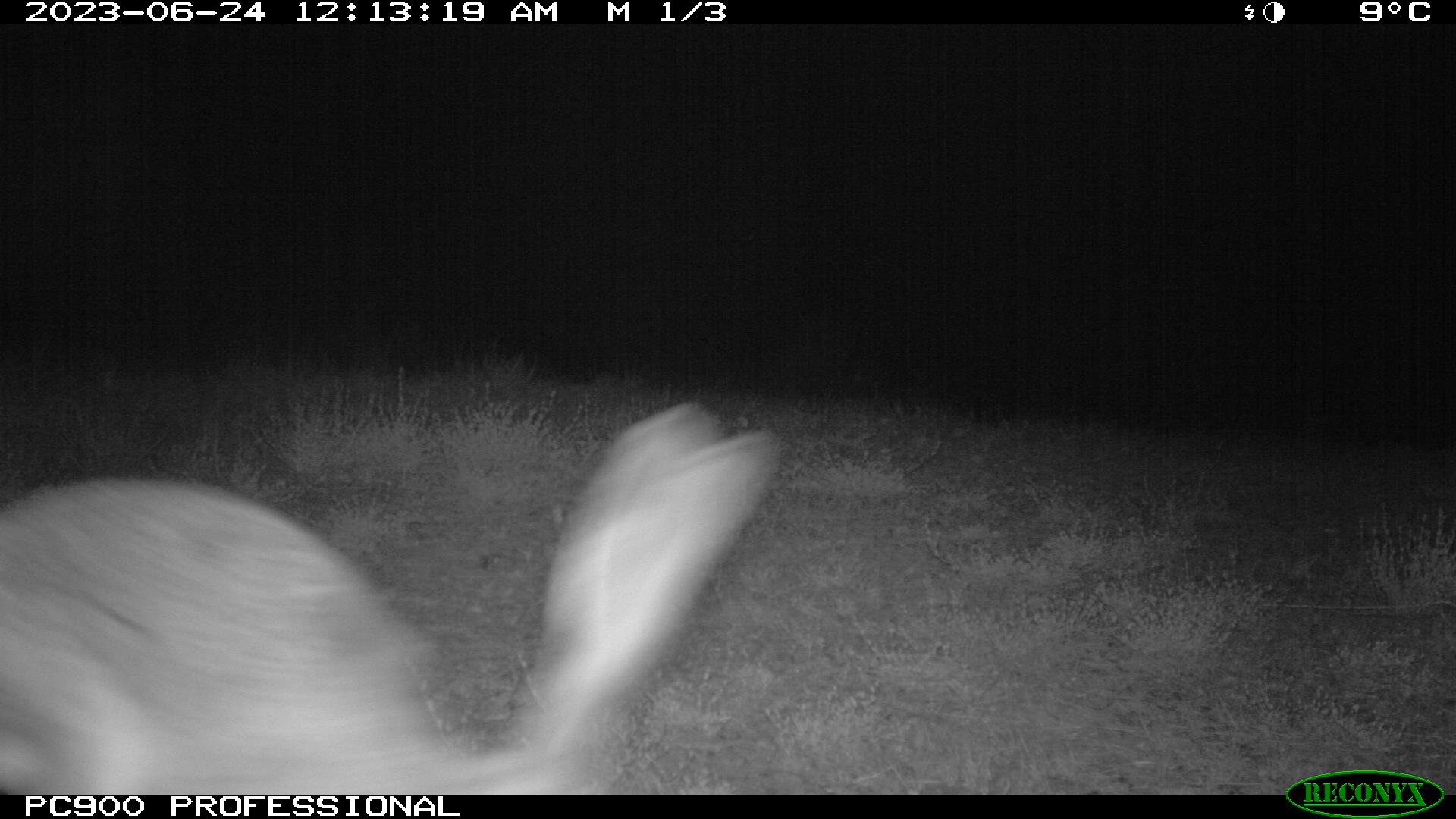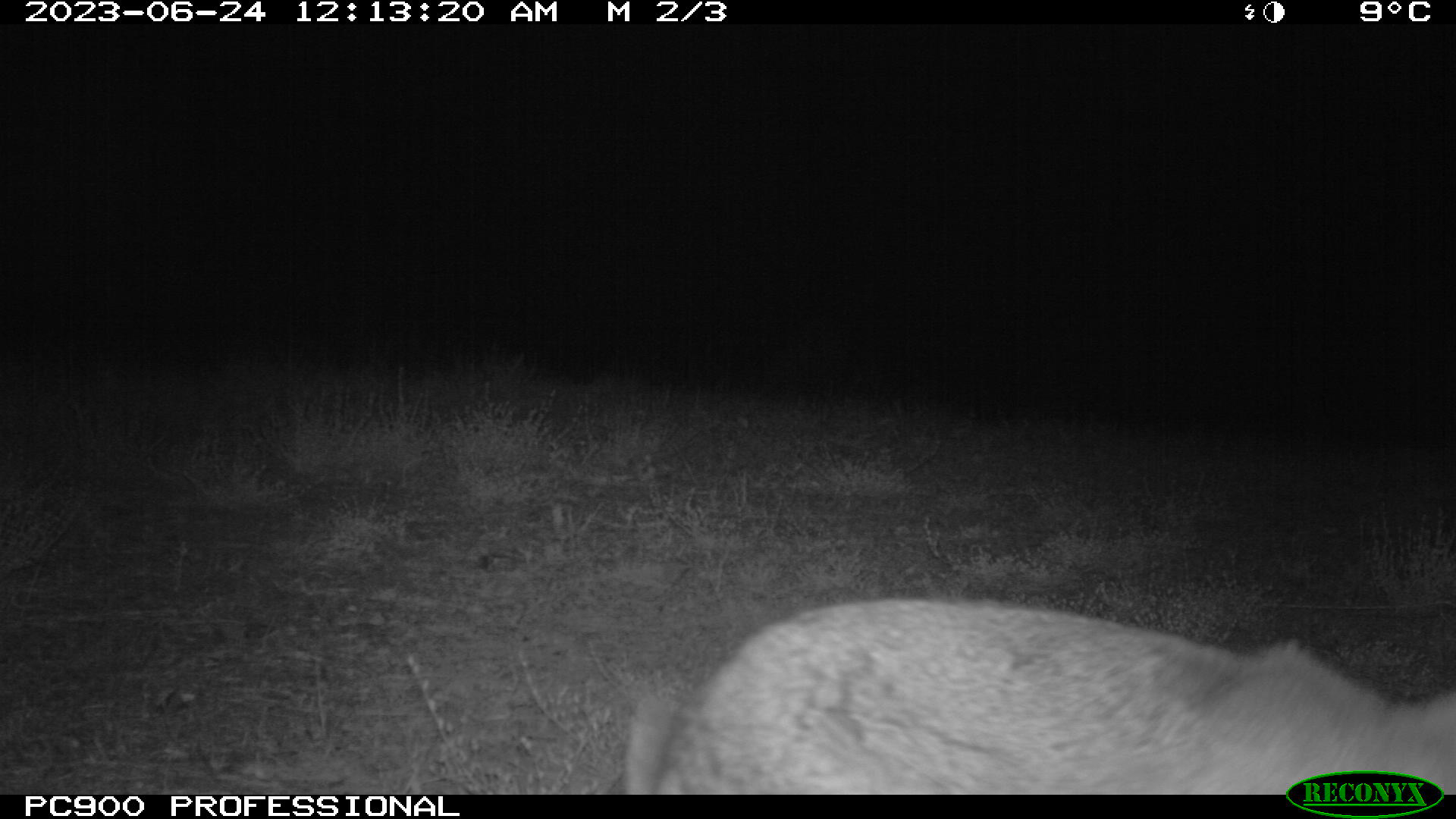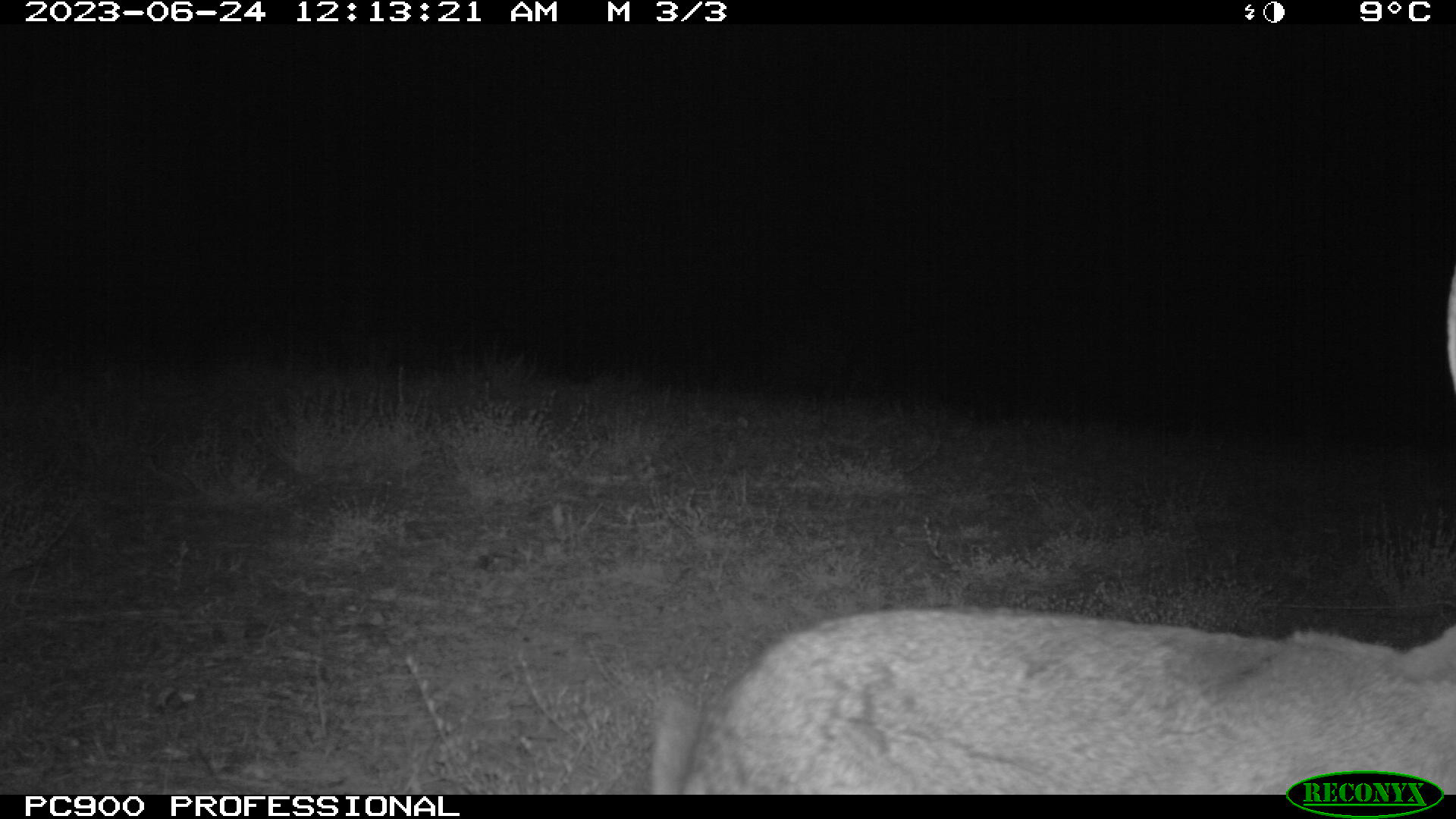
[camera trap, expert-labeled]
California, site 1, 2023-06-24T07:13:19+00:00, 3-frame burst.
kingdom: Animalia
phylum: Chordata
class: Mammalia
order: Lagomorpha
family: Leporidae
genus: Lepus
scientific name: Lepus californicus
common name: black-tailed jackrabbit